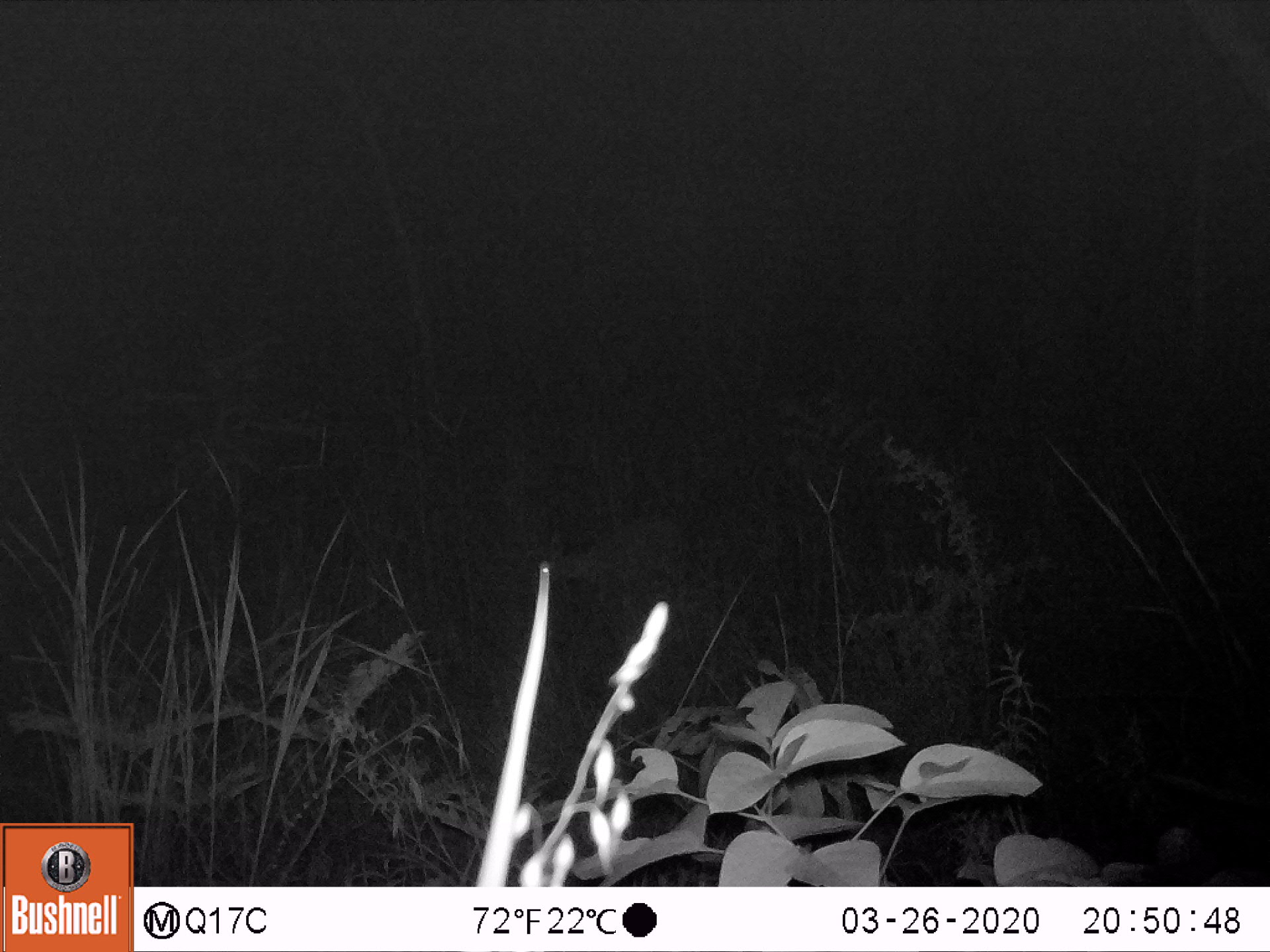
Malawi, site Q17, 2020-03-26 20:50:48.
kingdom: Animalia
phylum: Chordata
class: Mammalia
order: Artiodactyla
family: Bovidae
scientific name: Antilopinae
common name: small antelope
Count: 1.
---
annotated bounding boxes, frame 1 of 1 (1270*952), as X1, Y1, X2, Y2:
small antelope: 527, 490, 707, 617